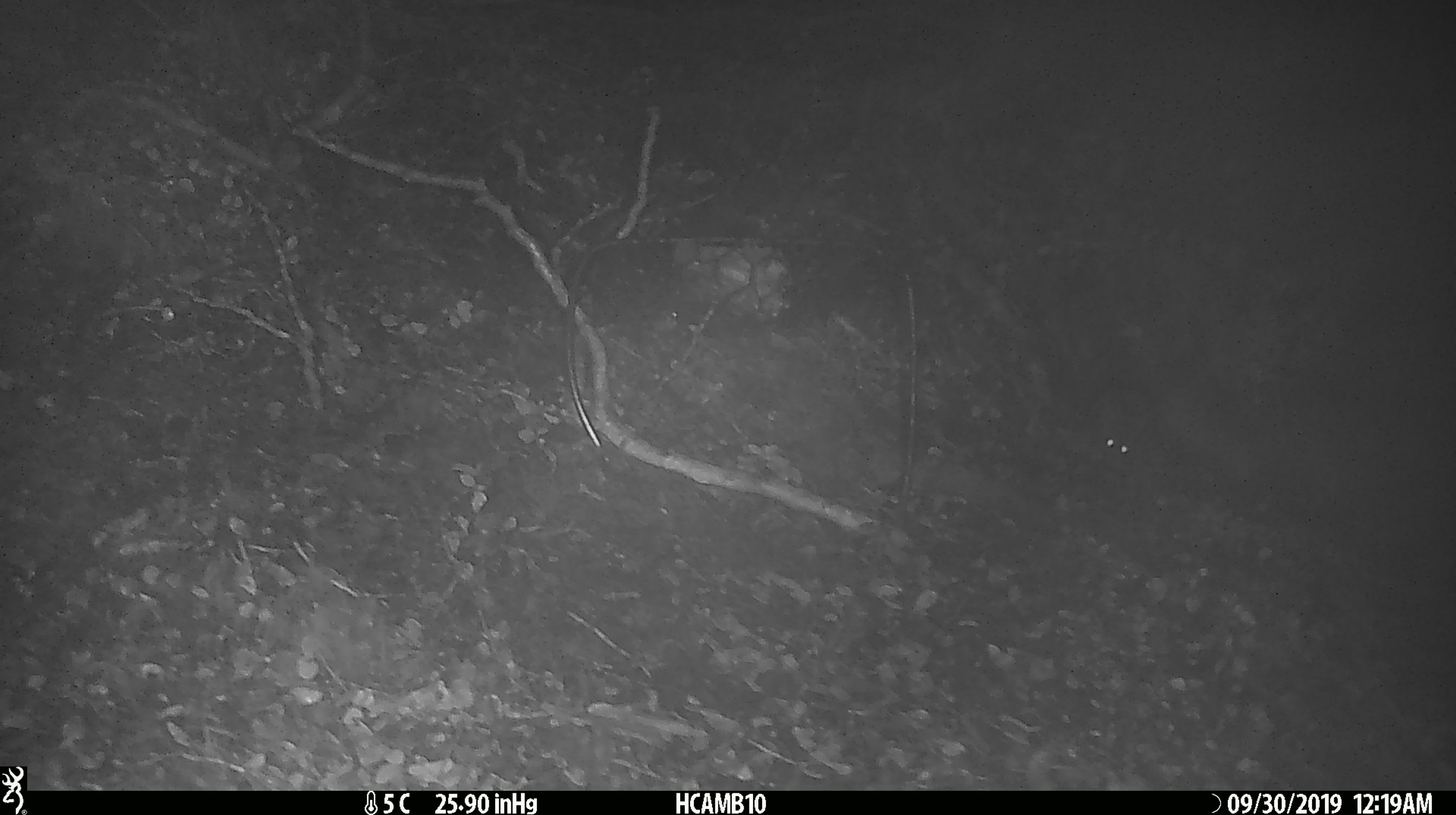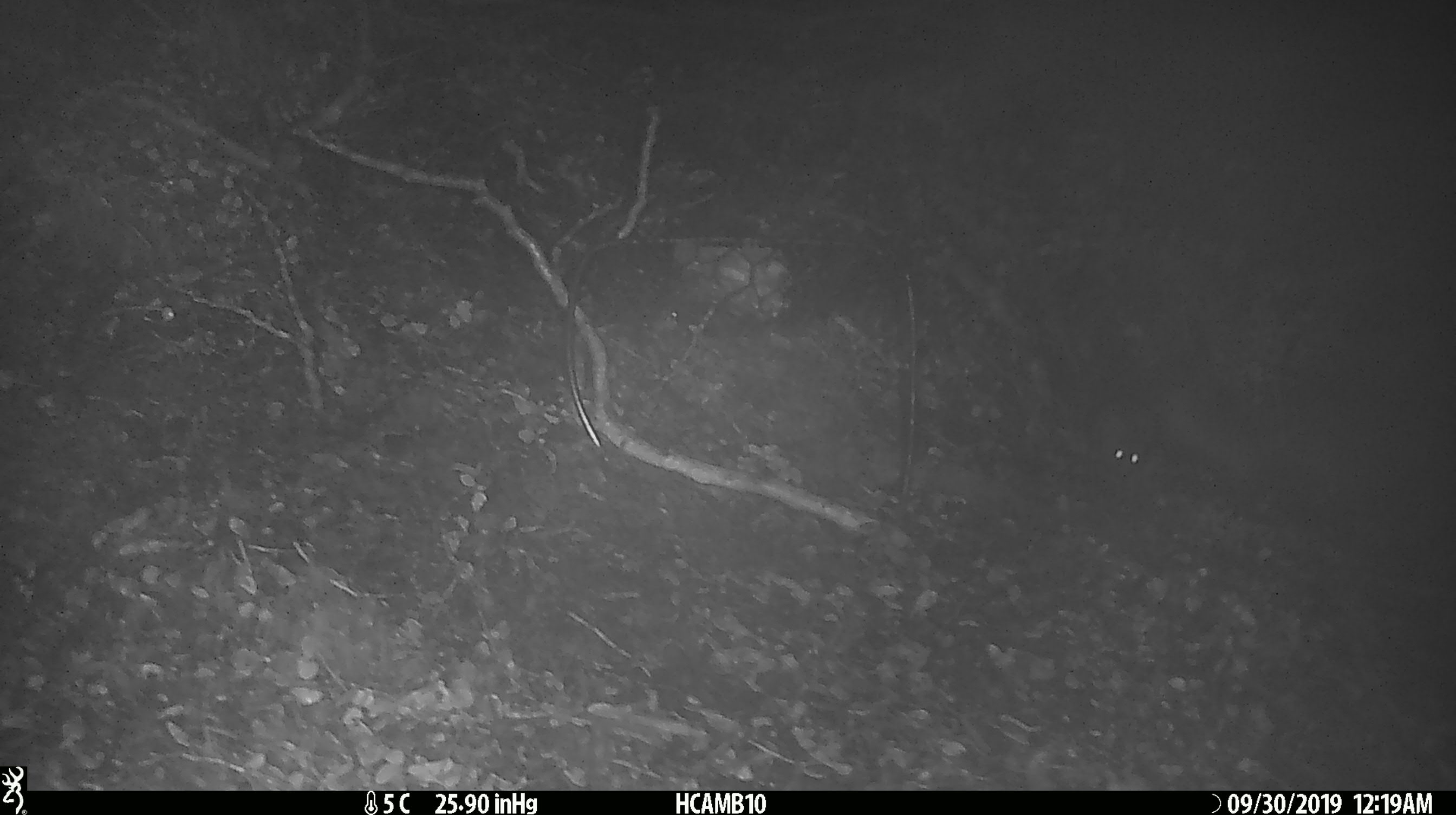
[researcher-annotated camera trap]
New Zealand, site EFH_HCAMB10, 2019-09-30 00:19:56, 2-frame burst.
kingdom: Animalia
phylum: Chordata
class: Mammalia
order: Rodentia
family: Muridae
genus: Mus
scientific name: Mus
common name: mouse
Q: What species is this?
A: Mouse (Mus).